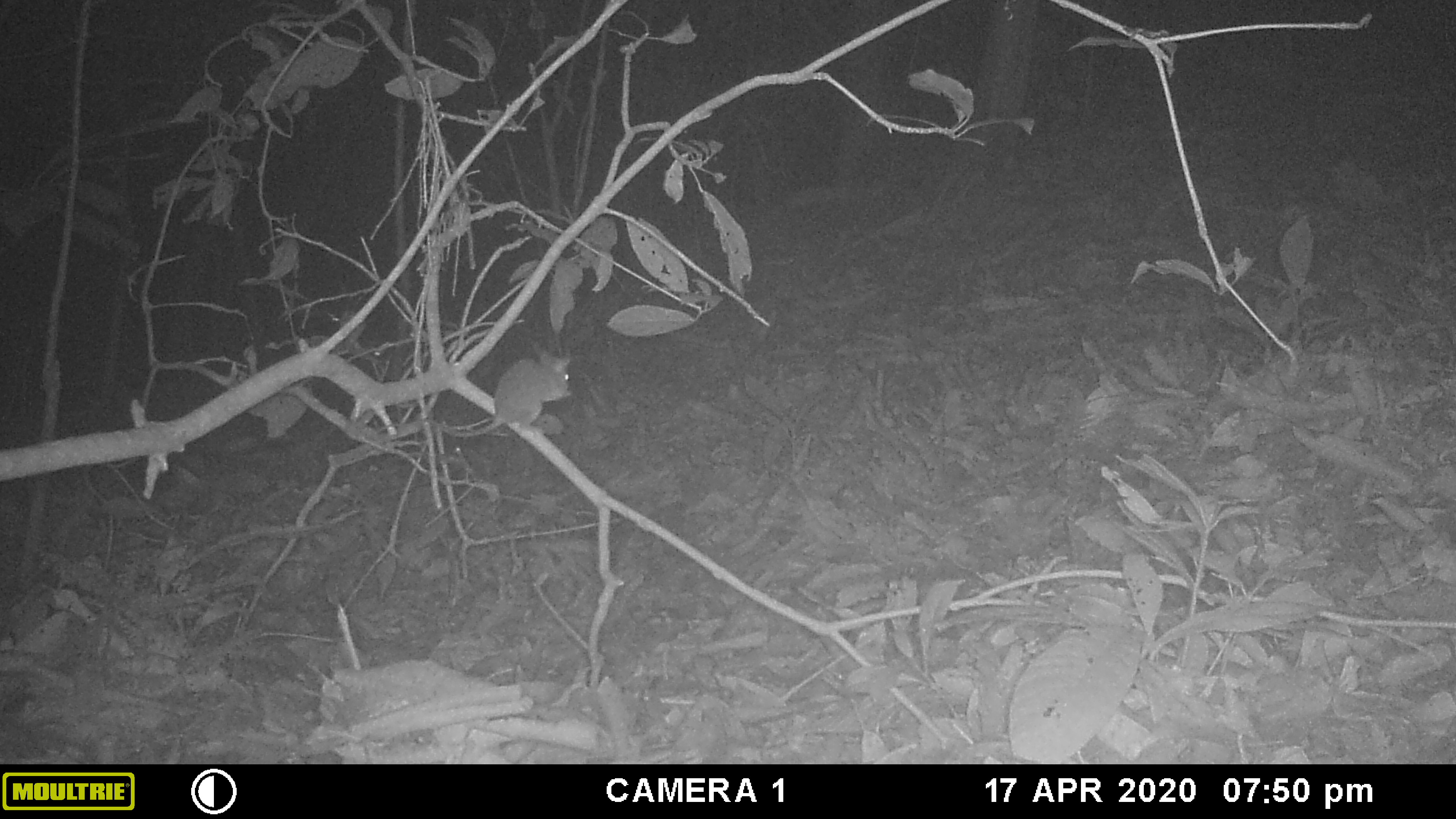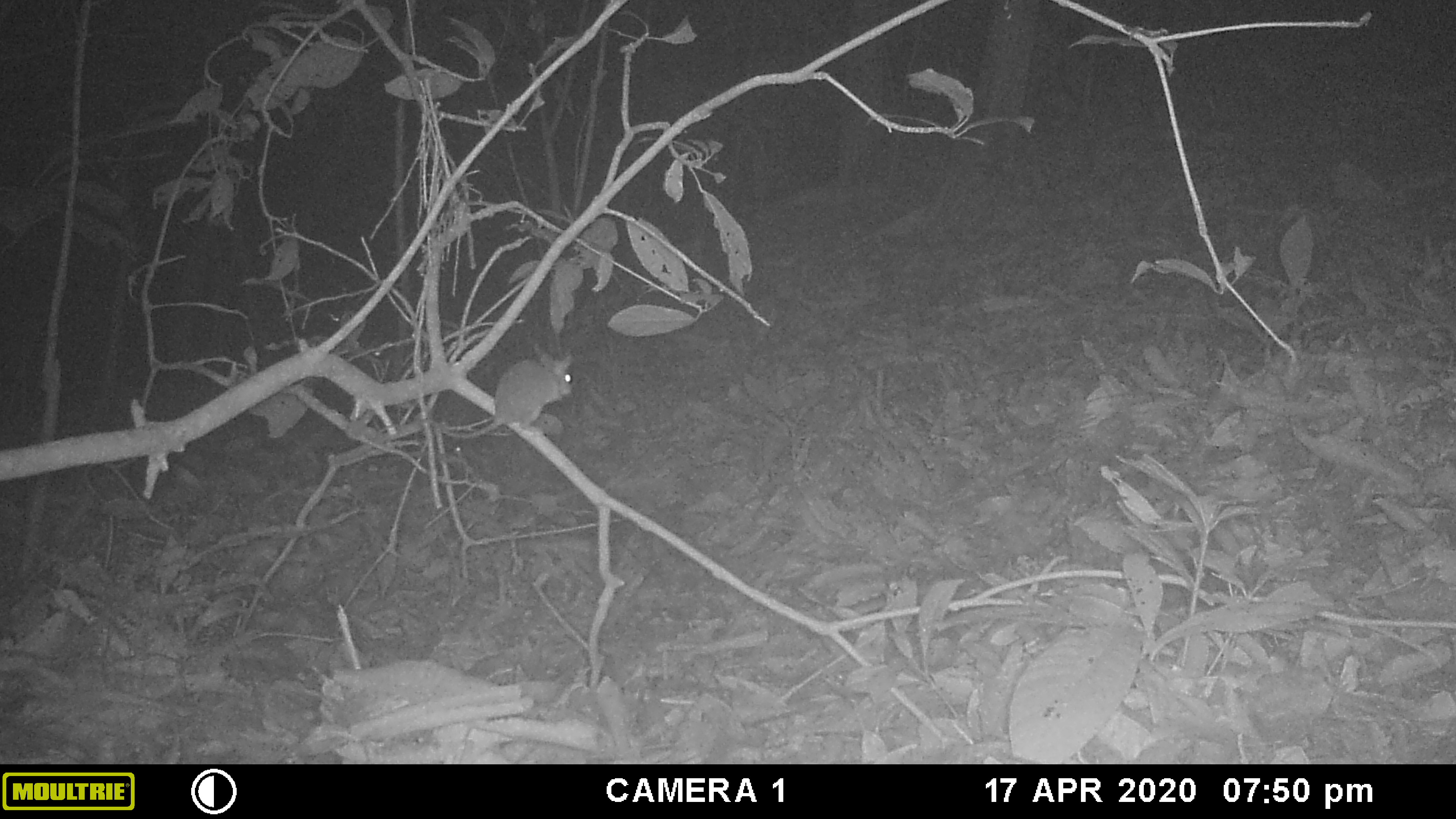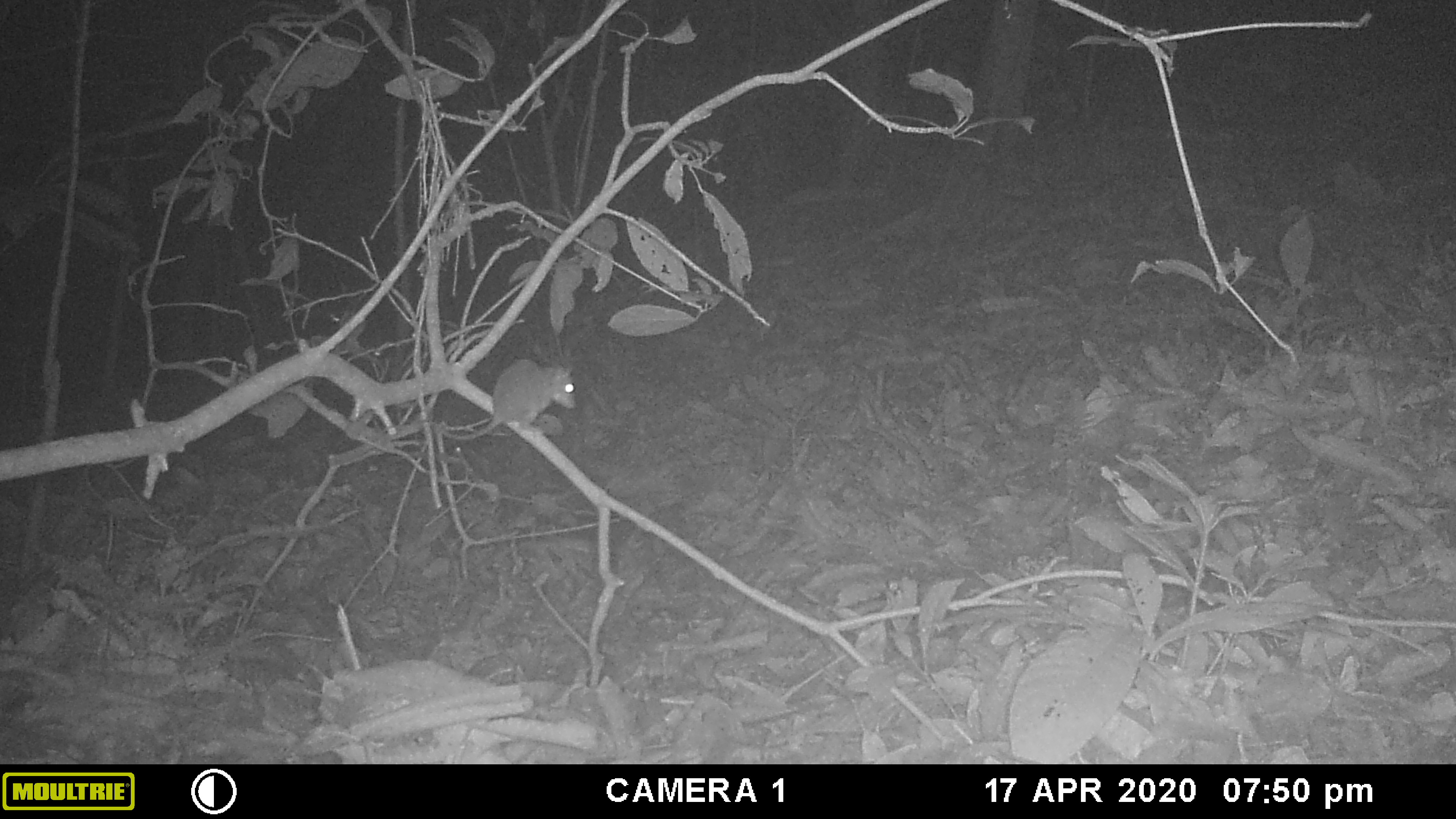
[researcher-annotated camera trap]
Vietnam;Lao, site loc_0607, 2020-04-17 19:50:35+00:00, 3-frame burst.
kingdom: Animalia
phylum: Chordata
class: Mammalia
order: Rodentia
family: Muridae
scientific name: Muridae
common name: old-world mice and rats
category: unidentified murid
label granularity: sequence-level